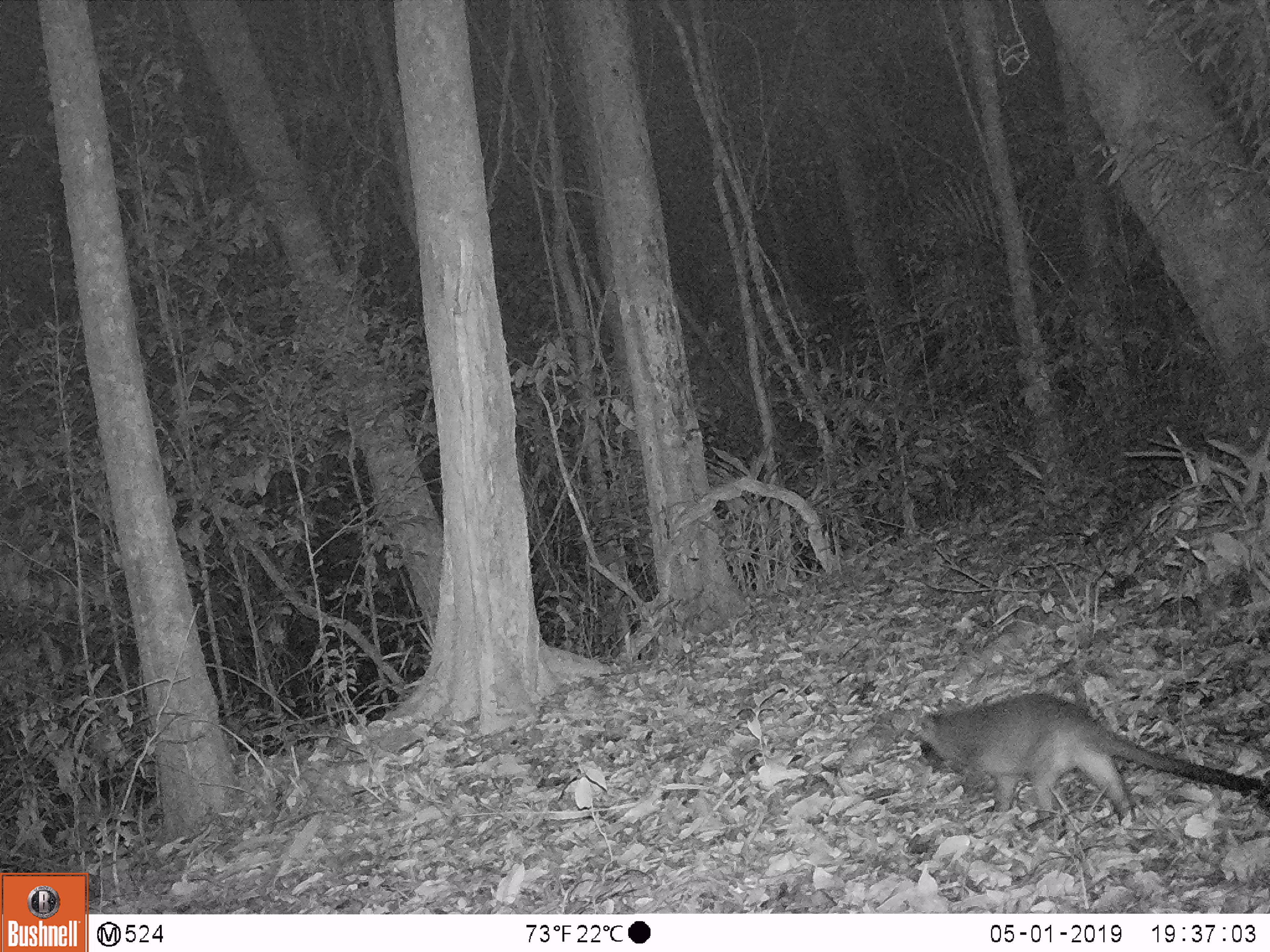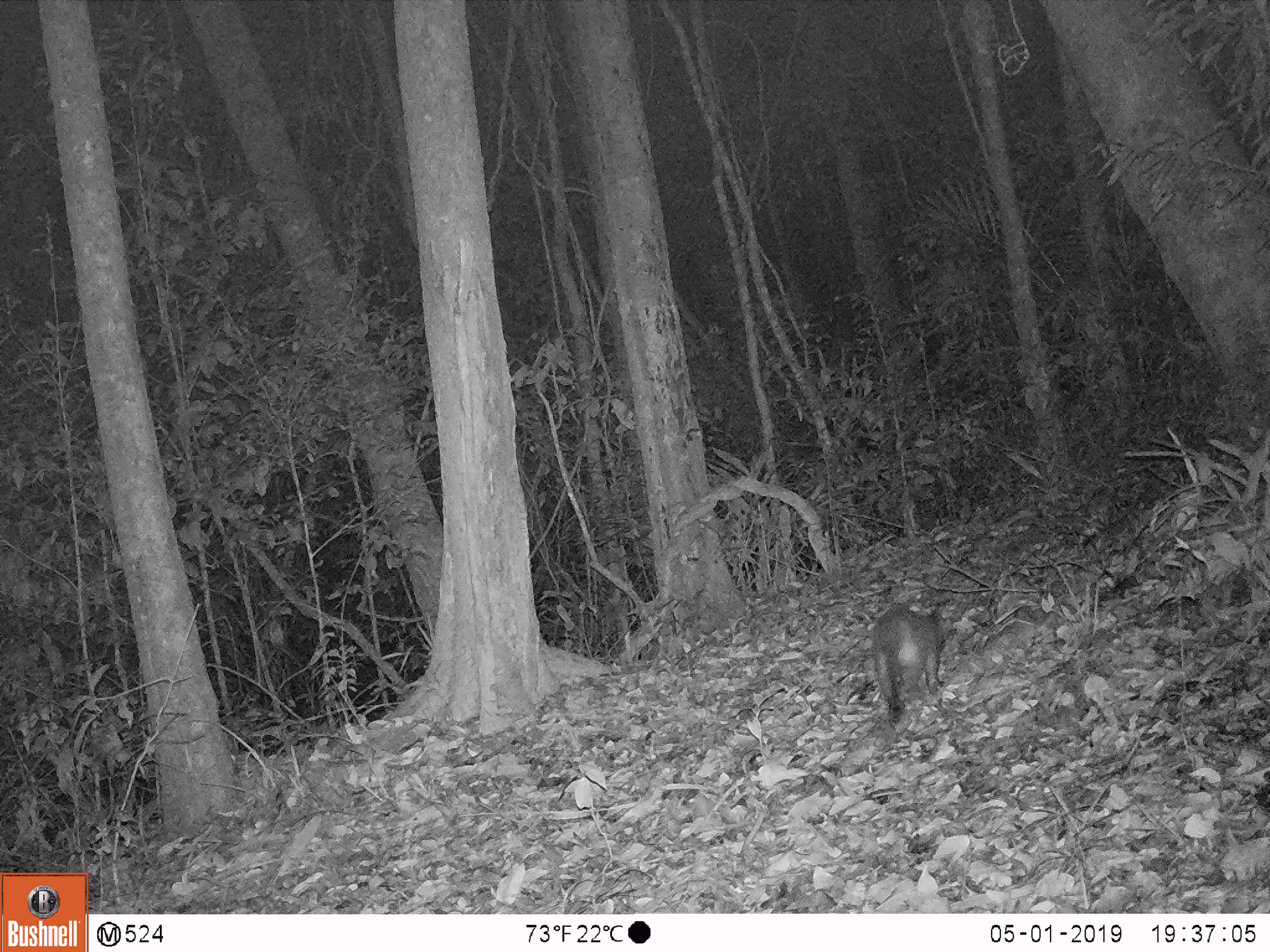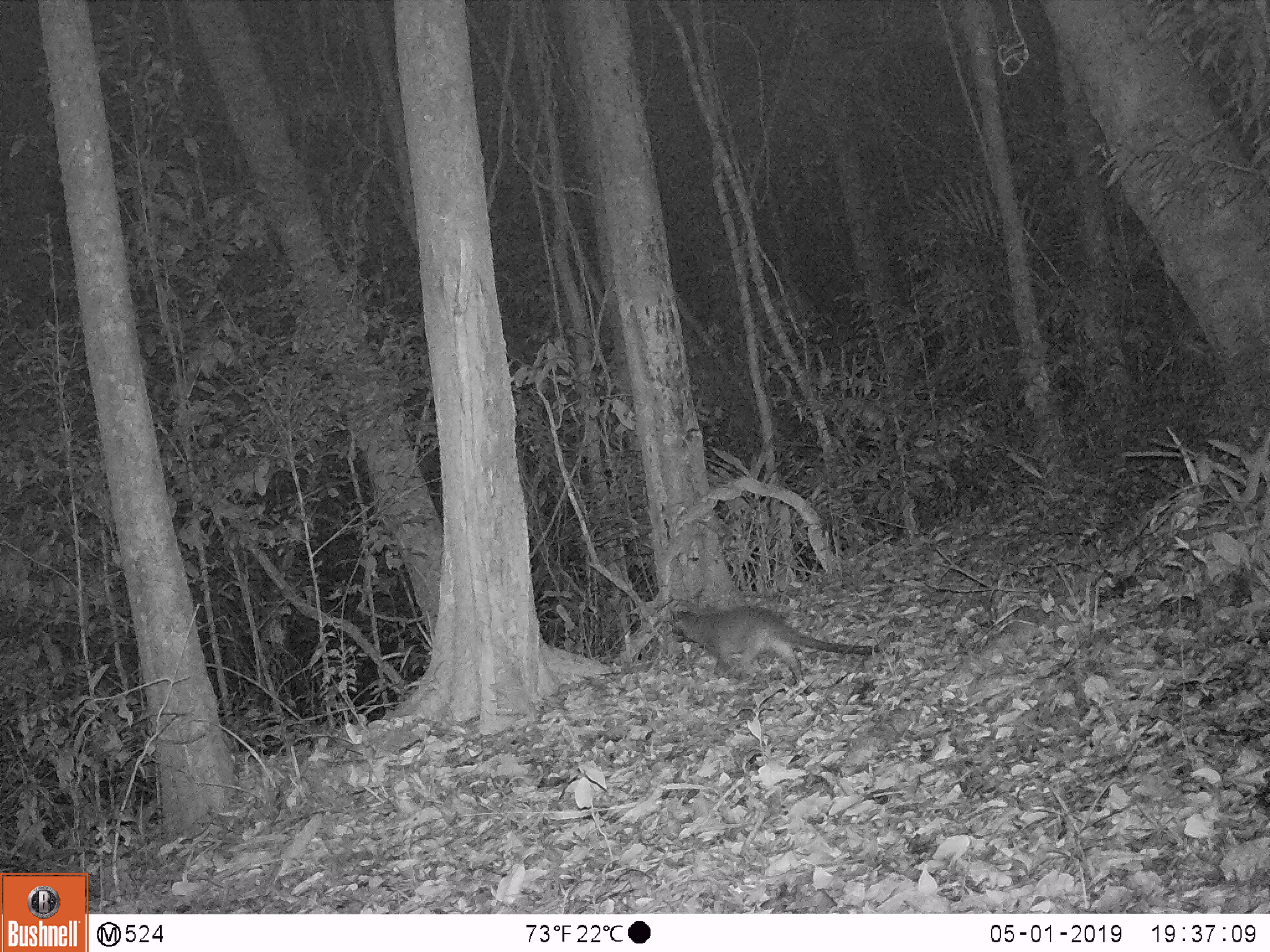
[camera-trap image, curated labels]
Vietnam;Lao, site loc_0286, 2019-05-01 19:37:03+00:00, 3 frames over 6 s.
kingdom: Animalia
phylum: Chordata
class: Mammalia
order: Carnivora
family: Viverridae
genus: Paguma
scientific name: Paguma larvata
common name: masked palm civet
Masked palm civet (Paguma larvata). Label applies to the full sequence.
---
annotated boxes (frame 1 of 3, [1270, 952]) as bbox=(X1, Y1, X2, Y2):
masked palm civet: bbox=(919, 692, 1267, 824)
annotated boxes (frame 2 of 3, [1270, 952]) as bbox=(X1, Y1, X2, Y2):
masked palm civet: bbox=(874, 606, 944, 719)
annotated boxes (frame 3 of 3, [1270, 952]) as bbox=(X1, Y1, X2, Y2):
masked palm civet: bbox=(674, 606, 880, 685)